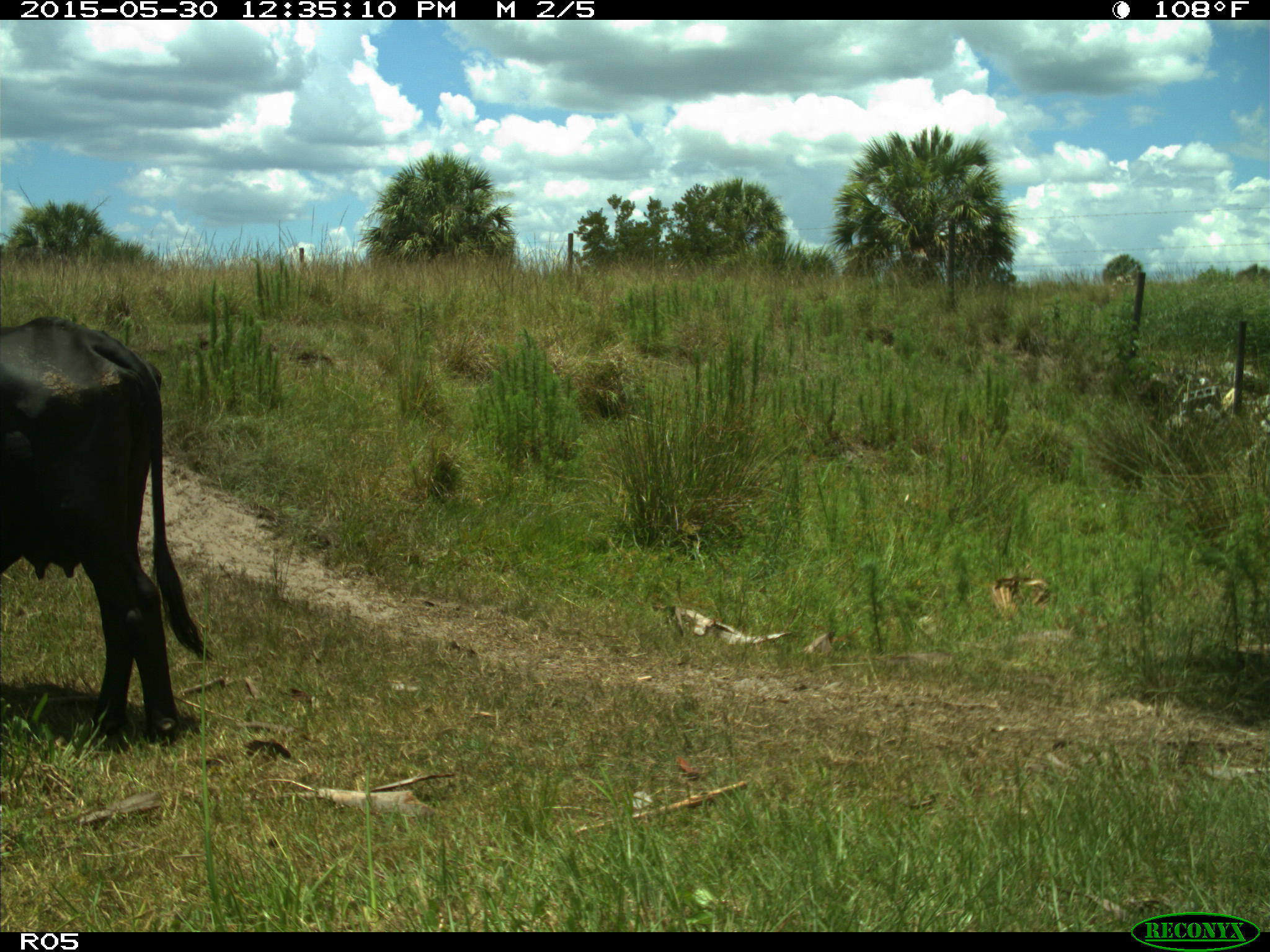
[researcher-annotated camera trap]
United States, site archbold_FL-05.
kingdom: Animalia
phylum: Chordata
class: Mammalia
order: Artiodactyla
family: Bovidae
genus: Bos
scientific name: Bos taurus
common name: domestic cow